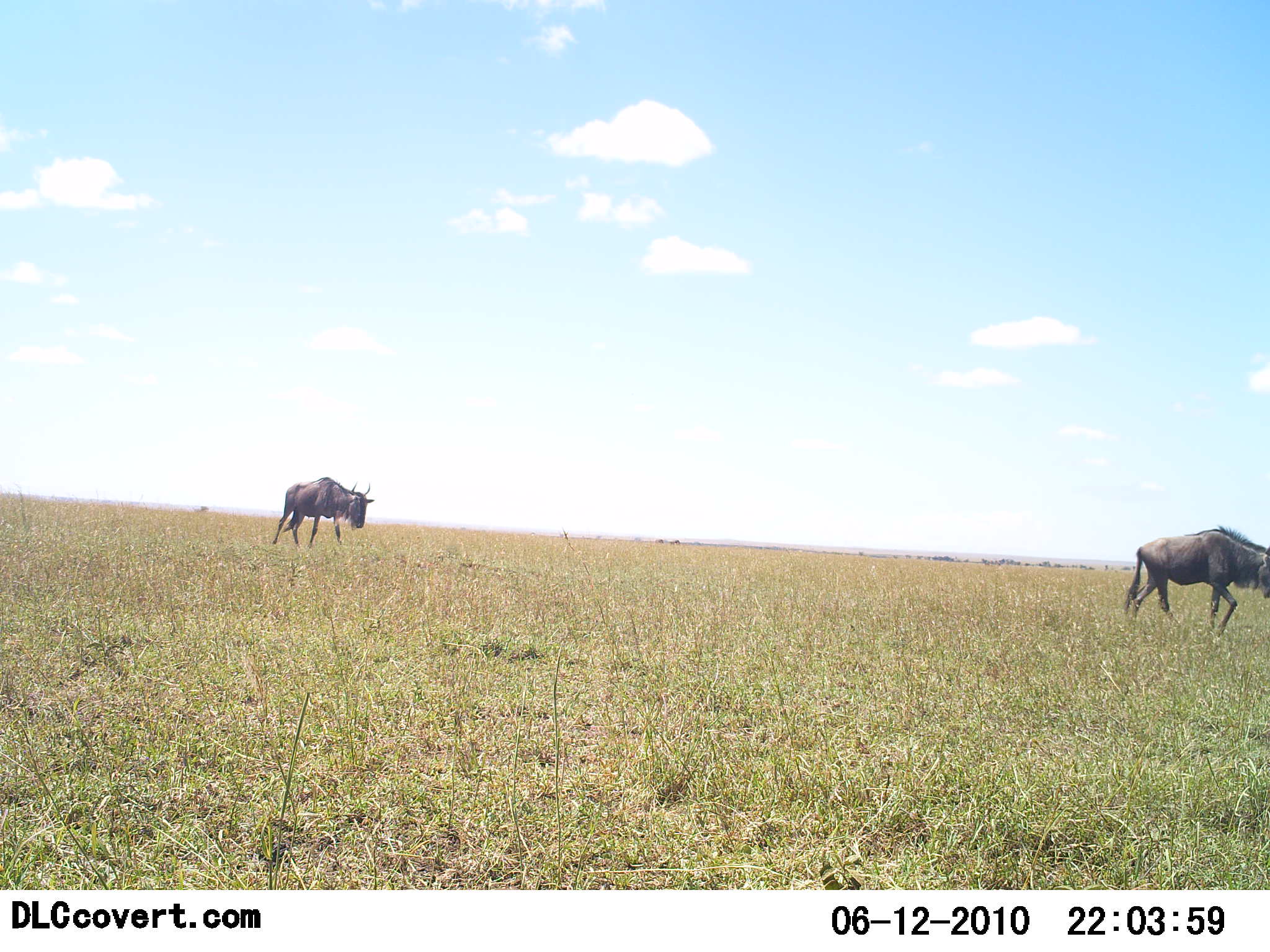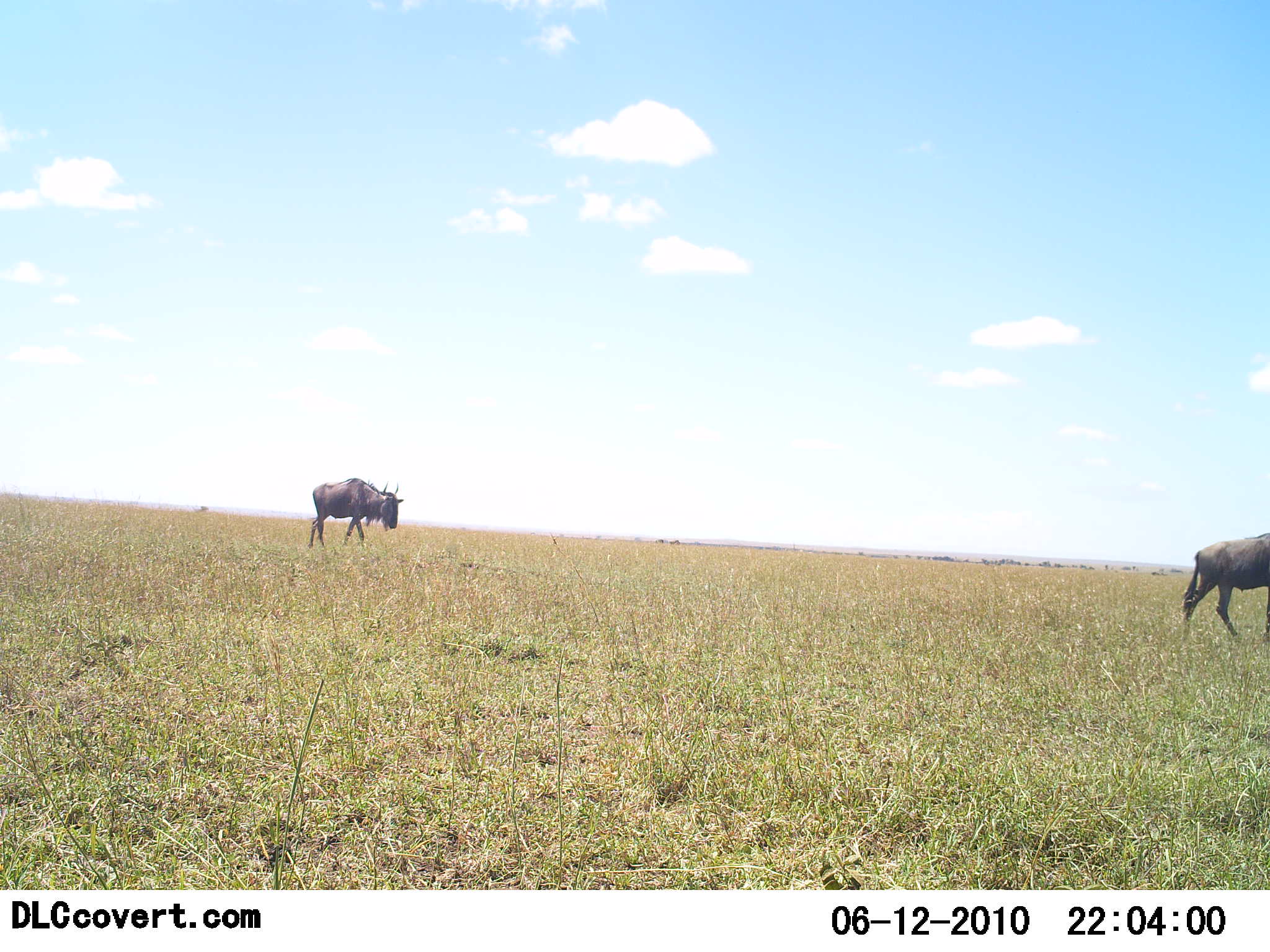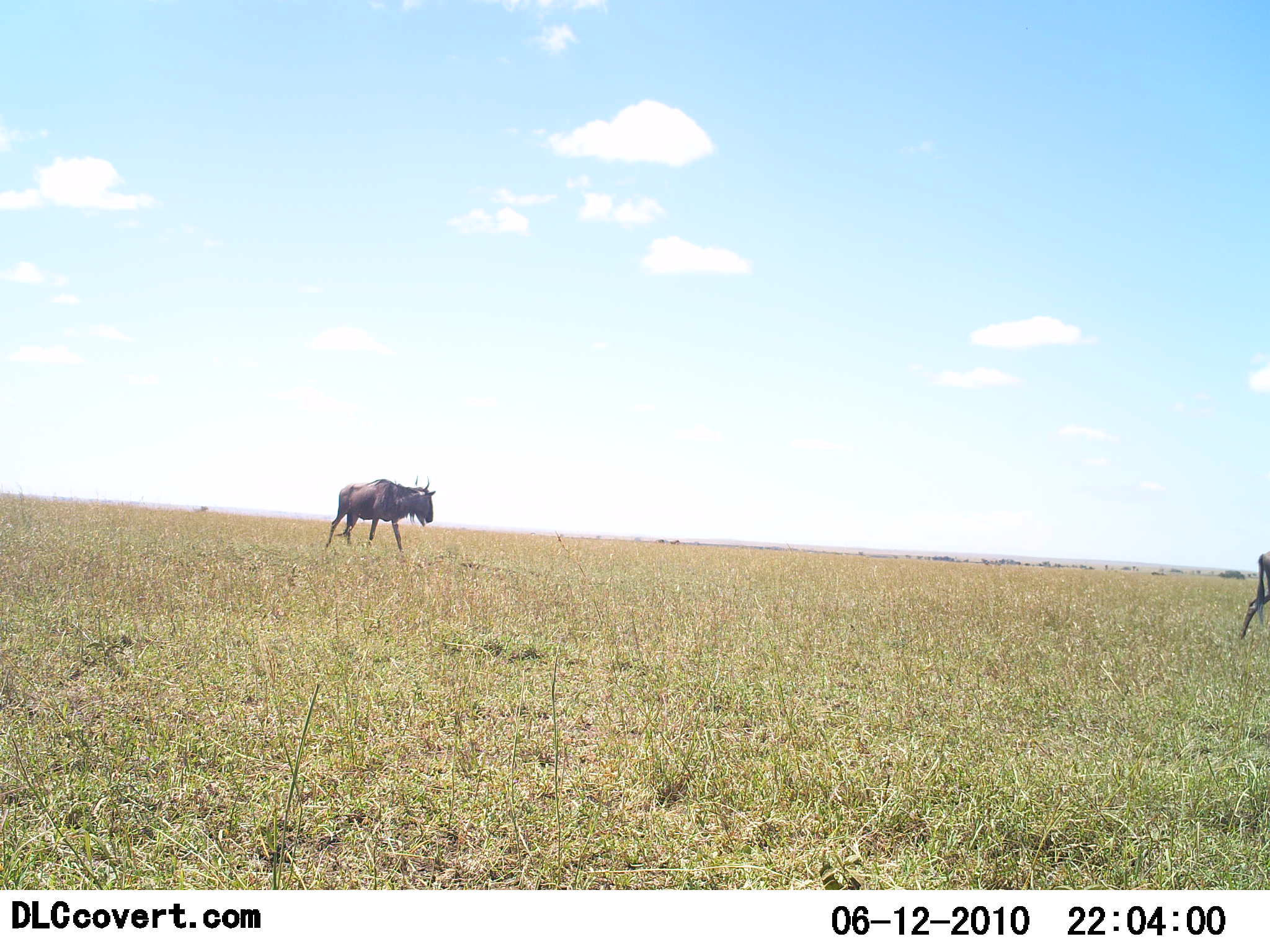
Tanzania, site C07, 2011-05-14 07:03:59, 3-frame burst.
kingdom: Animalia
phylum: Chordata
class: Mammalia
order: Artiodactyla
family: Bovidae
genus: Connochaetes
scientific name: Connochaetes taurinus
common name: blue wildebeest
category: wildebeest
Wildebeest (blue wildebeest) (Connochaetes taurinus), count 2. Behavior (volunteer vote fractions): standing 0%, resting 0%, moving 100%, interacting 0%. Young present (vote fraction): 0%. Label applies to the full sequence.